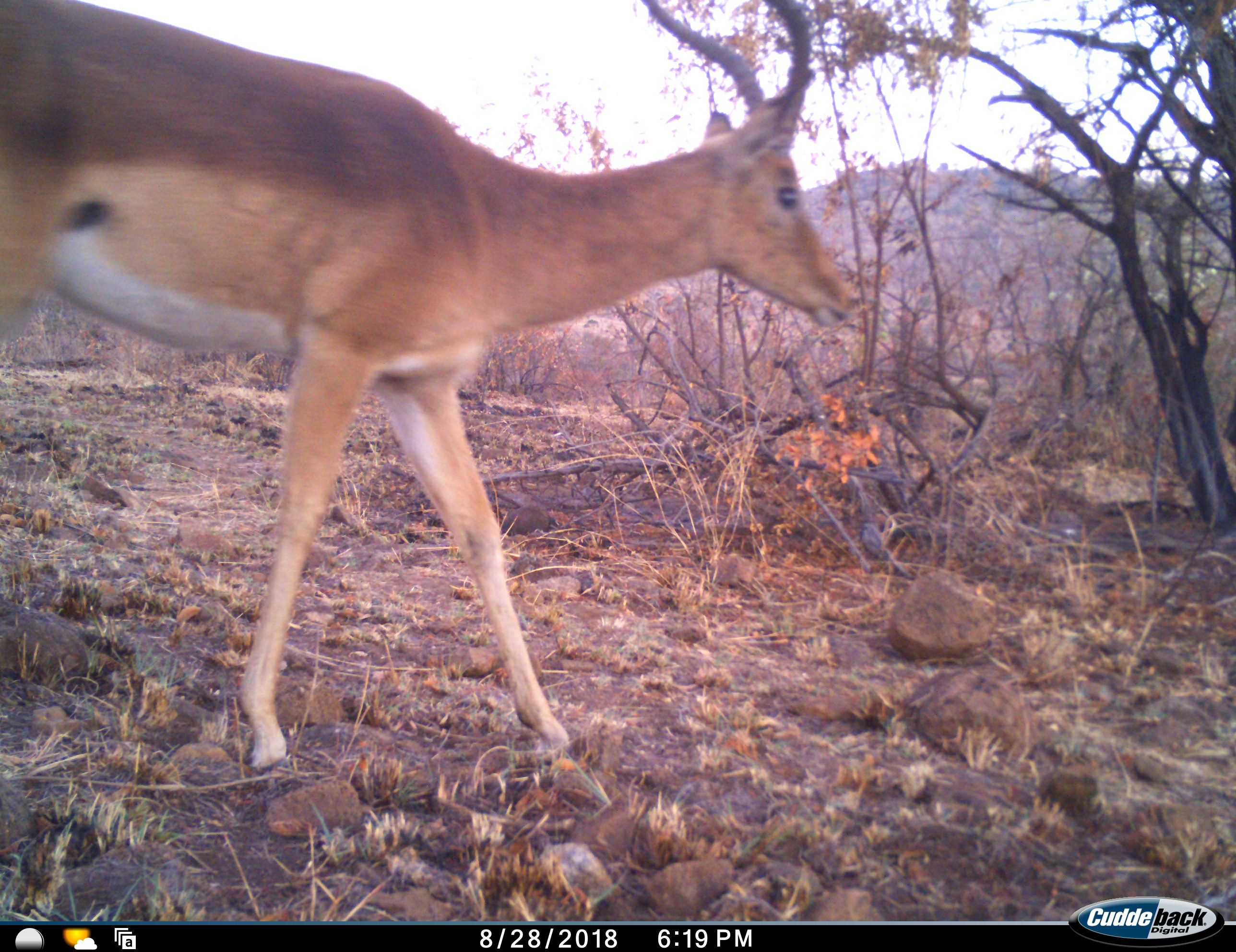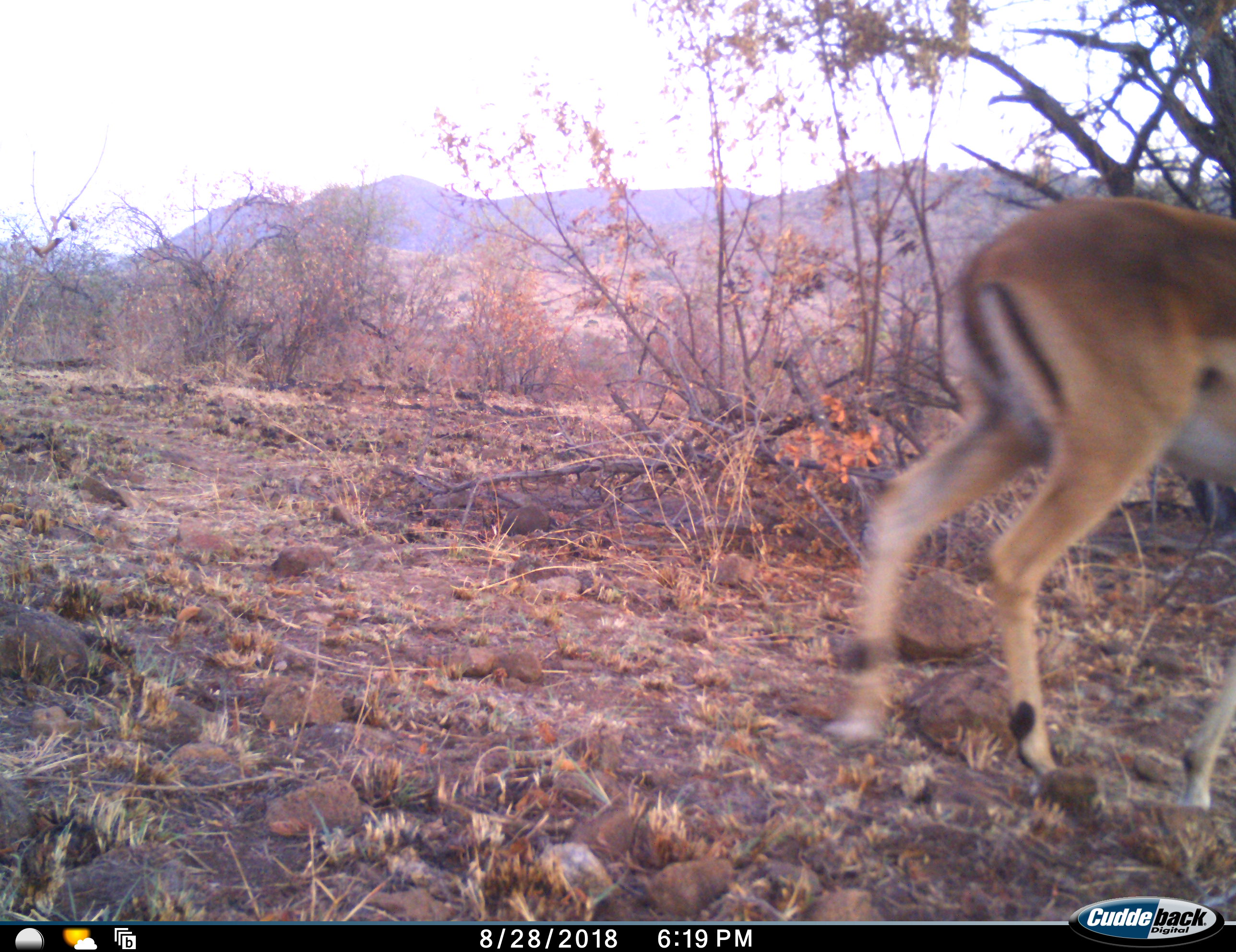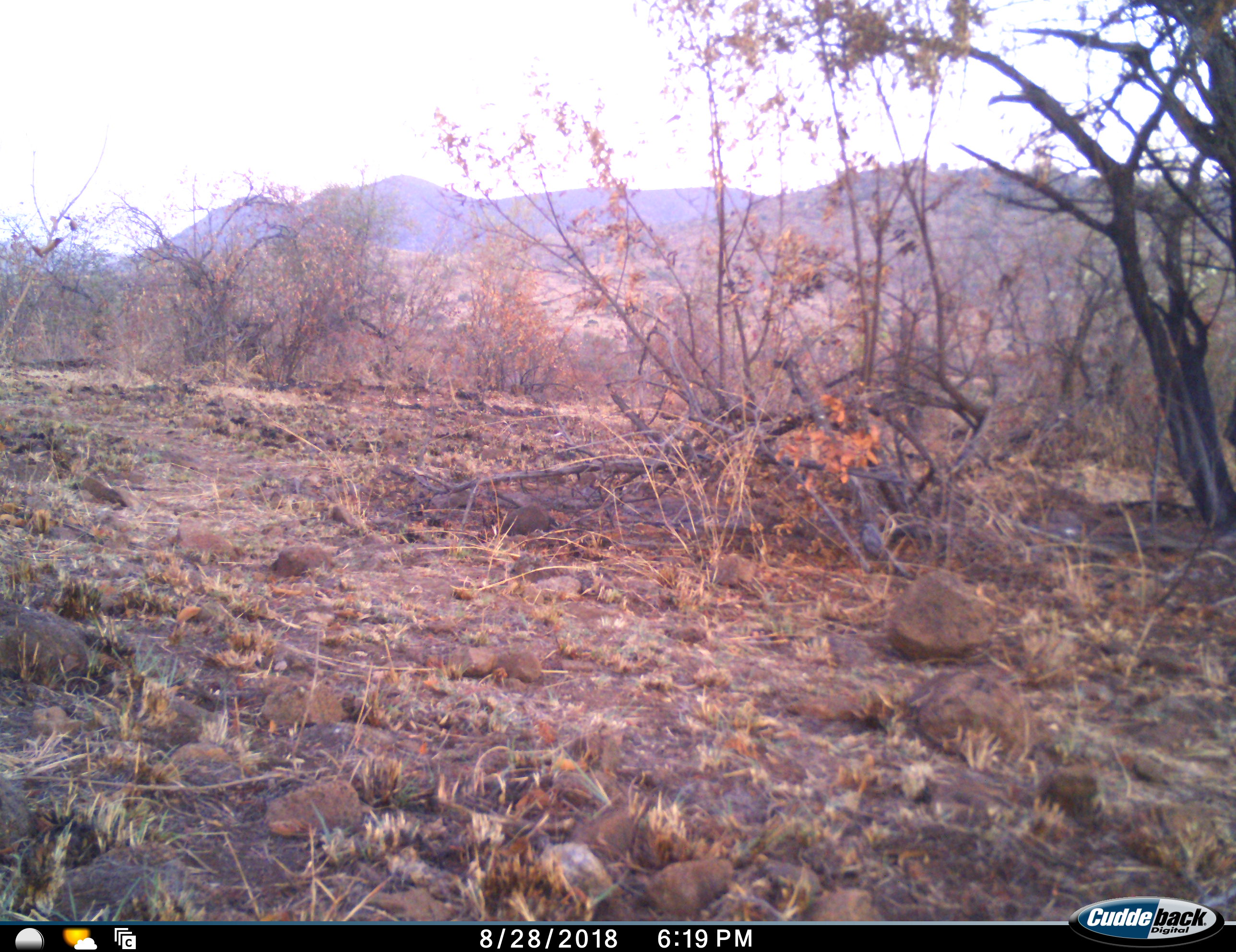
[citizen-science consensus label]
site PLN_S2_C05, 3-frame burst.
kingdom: Animalia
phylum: Chordata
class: Mammalia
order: Artiodactyla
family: Bovidae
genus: Aepyceros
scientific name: Aepyceros melampus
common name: impala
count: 1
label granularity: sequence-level